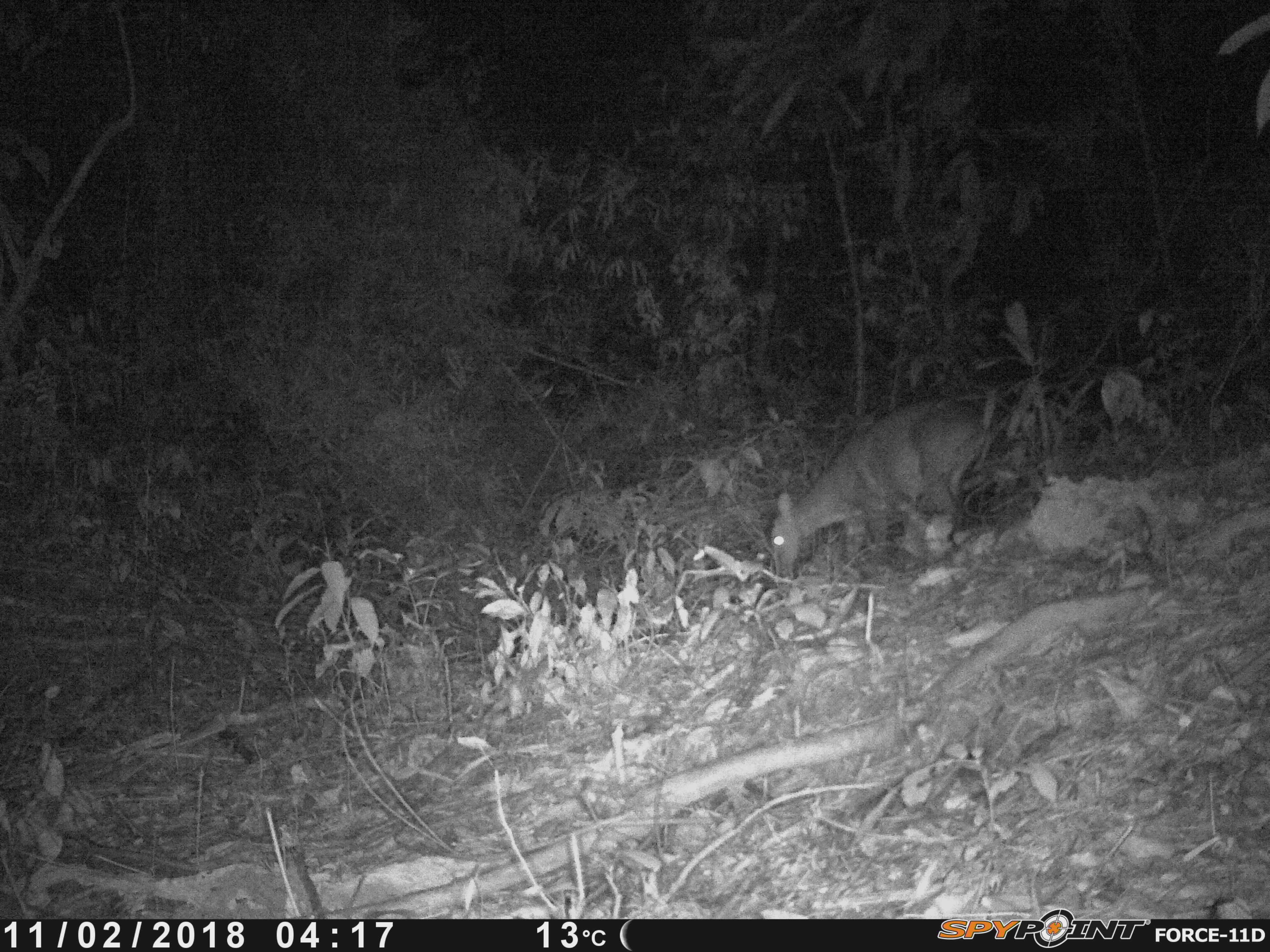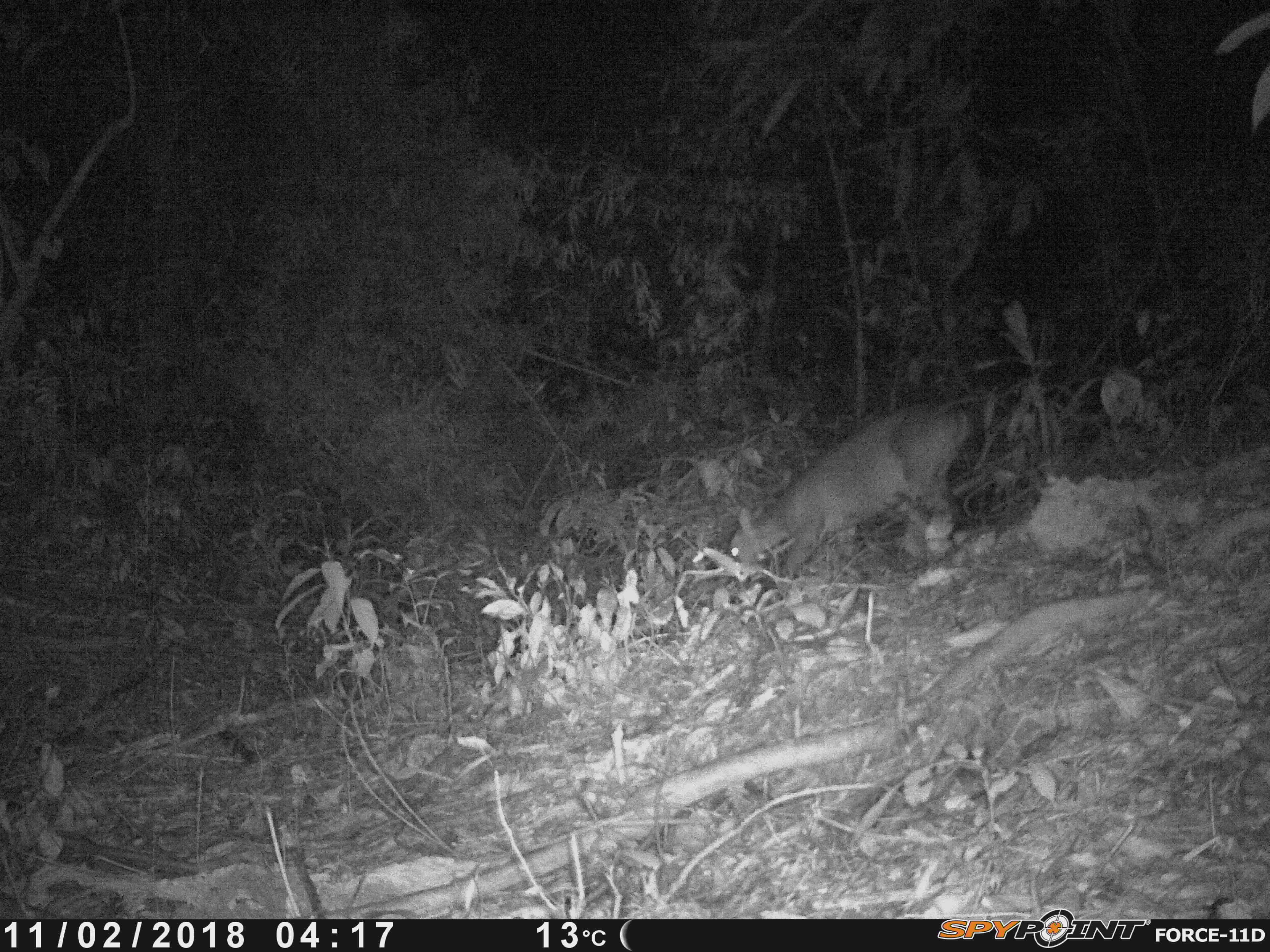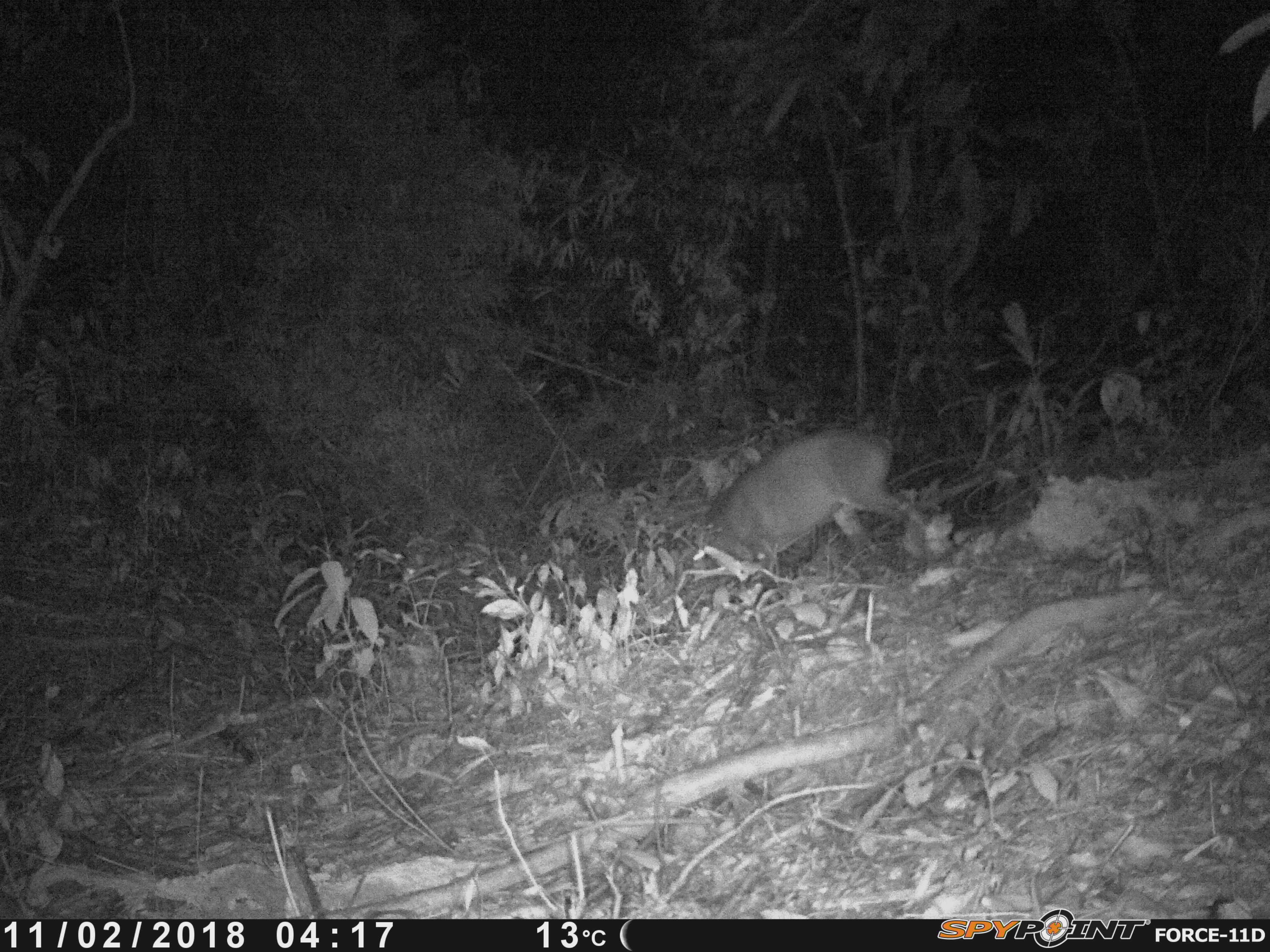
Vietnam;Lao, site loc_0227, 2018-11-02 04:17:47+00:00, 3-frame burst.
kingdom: Animalia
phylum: Chordata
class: Mammalia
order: Artiodactyla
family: Cervidae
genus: Muntiacus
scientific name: Muntiacus vuquangensis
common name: large-antlered muntjac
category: large antlered muntjac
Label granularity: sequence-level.